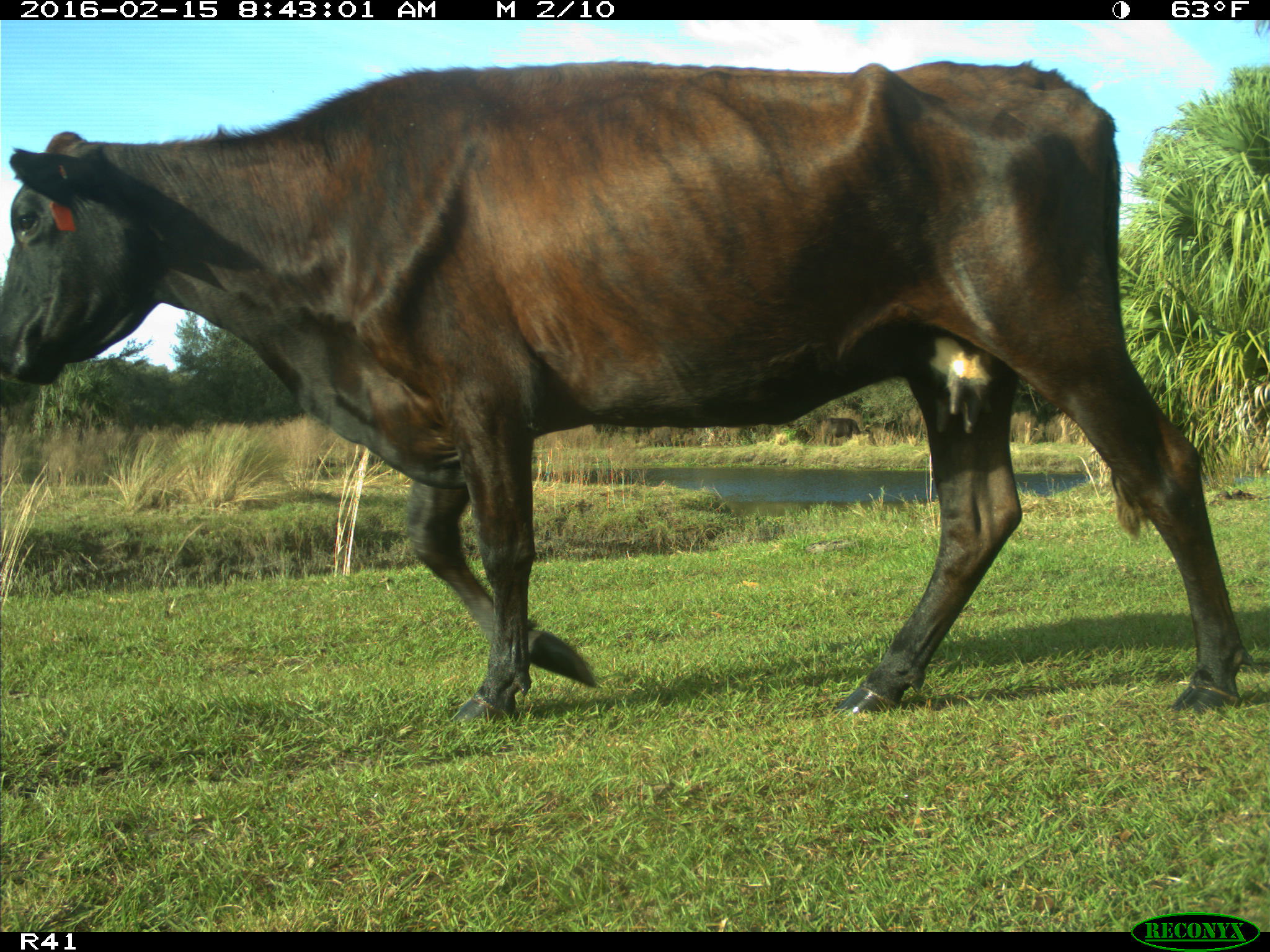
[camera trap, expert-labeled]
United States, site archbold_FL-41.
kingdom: Animalia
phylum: Chordata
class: Mammalia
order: Artiodactyla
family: Bovidae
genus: Bos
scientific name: Bos taurus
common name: domestic cow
Bos taurus (domestic cow).